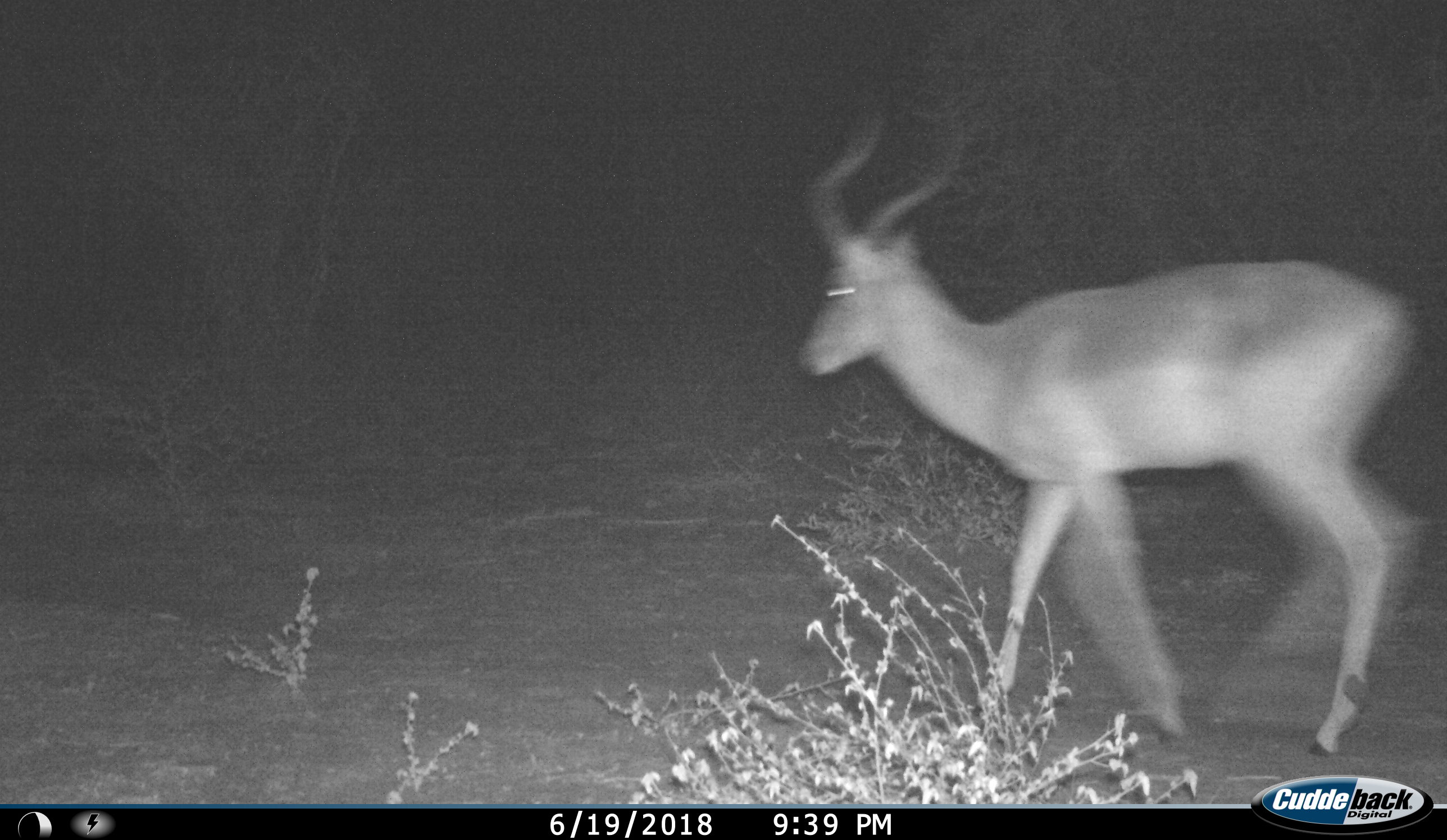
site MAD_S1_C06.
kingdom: Animalia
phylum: Chordata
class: Mammalia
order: Artiodactyla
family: Bovidae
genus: Aepyceros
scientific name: Aepyceros melampus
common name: impala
Impala (Aepyceros melampus), count 1. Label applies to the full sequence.